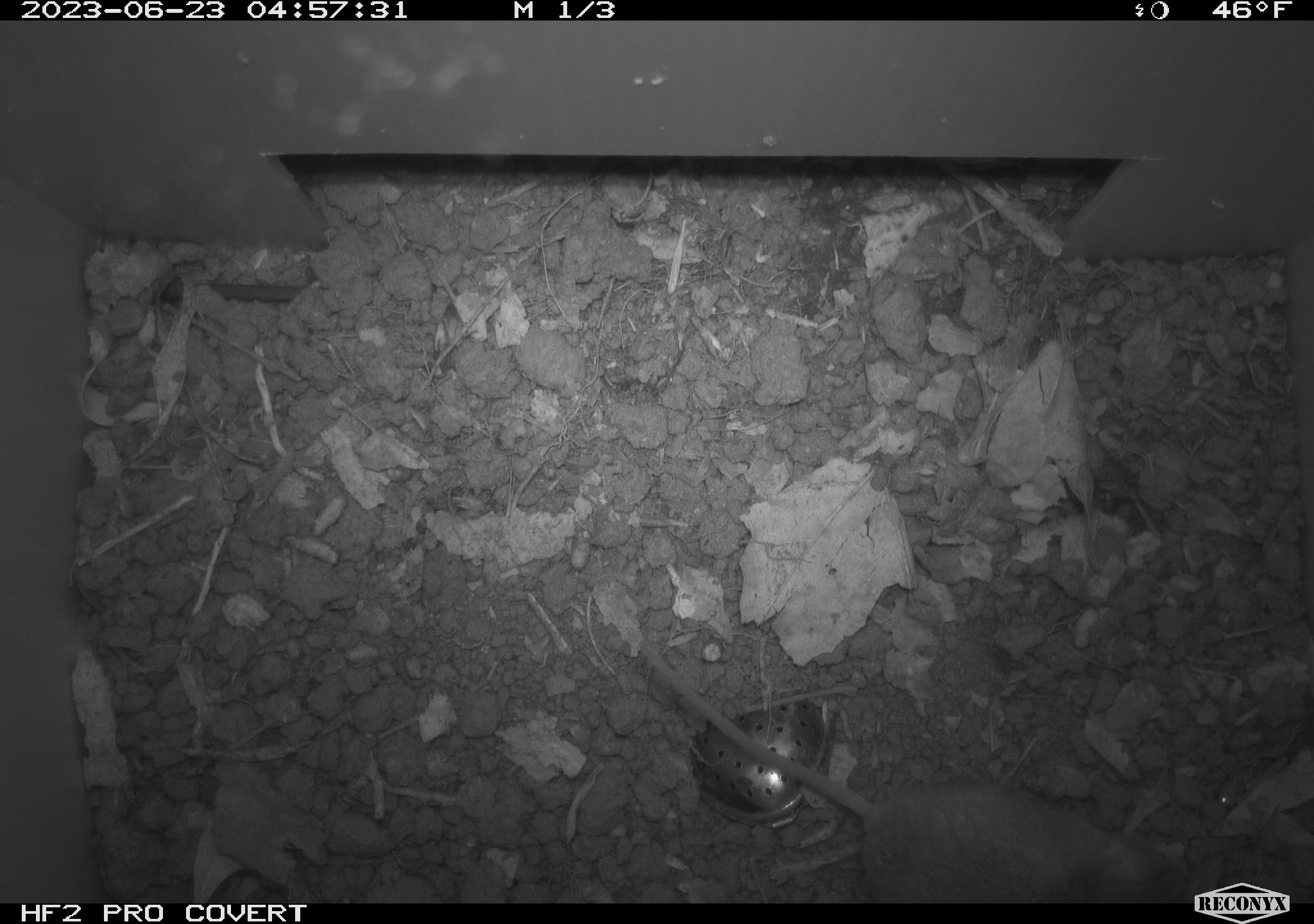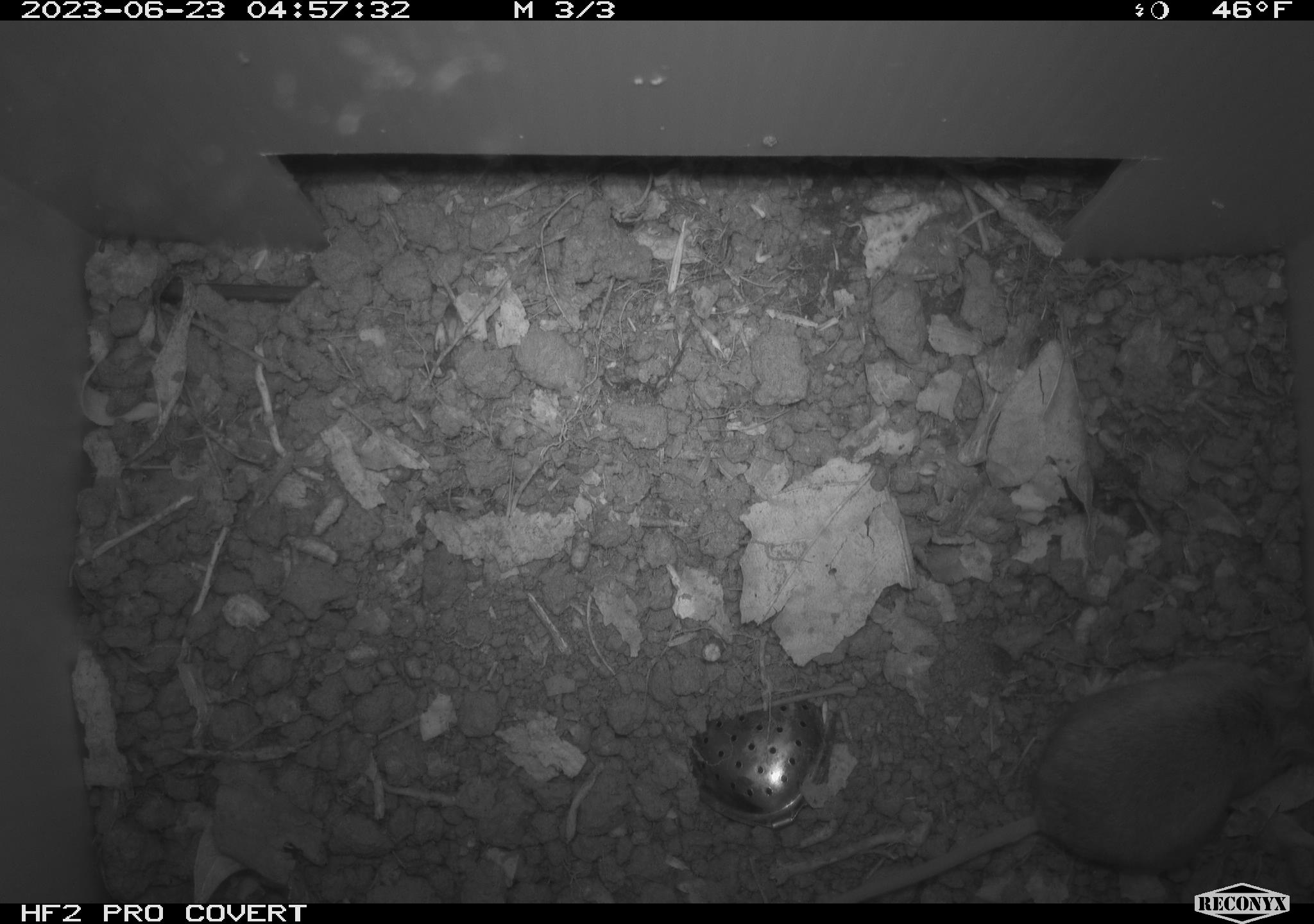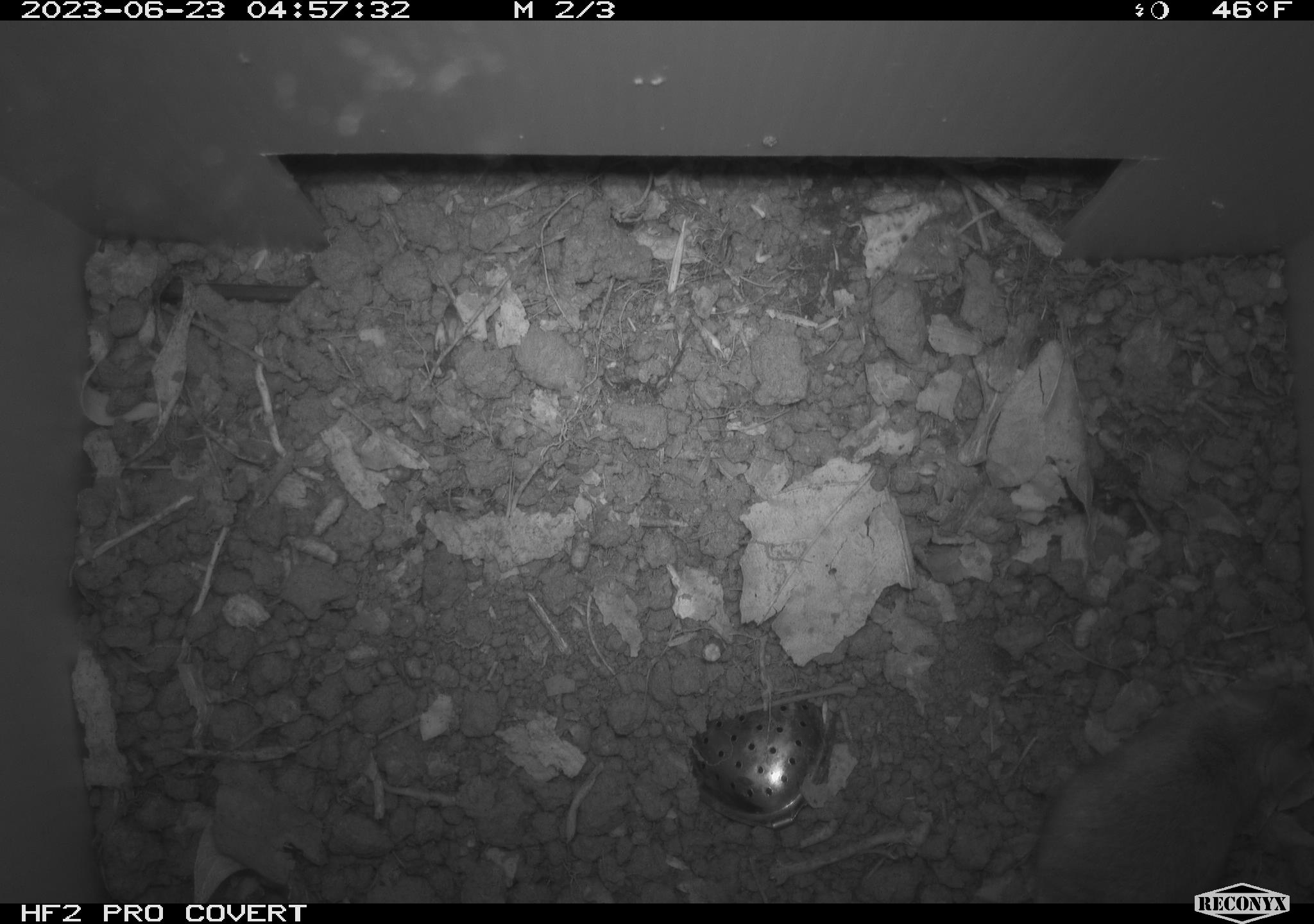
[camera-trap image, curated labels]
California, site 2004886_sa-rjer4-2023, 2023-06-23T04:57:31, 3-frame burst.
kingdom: Animalia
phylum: Chordata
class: Mammalia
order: Rodentia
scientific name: Rodentia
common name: mouse species